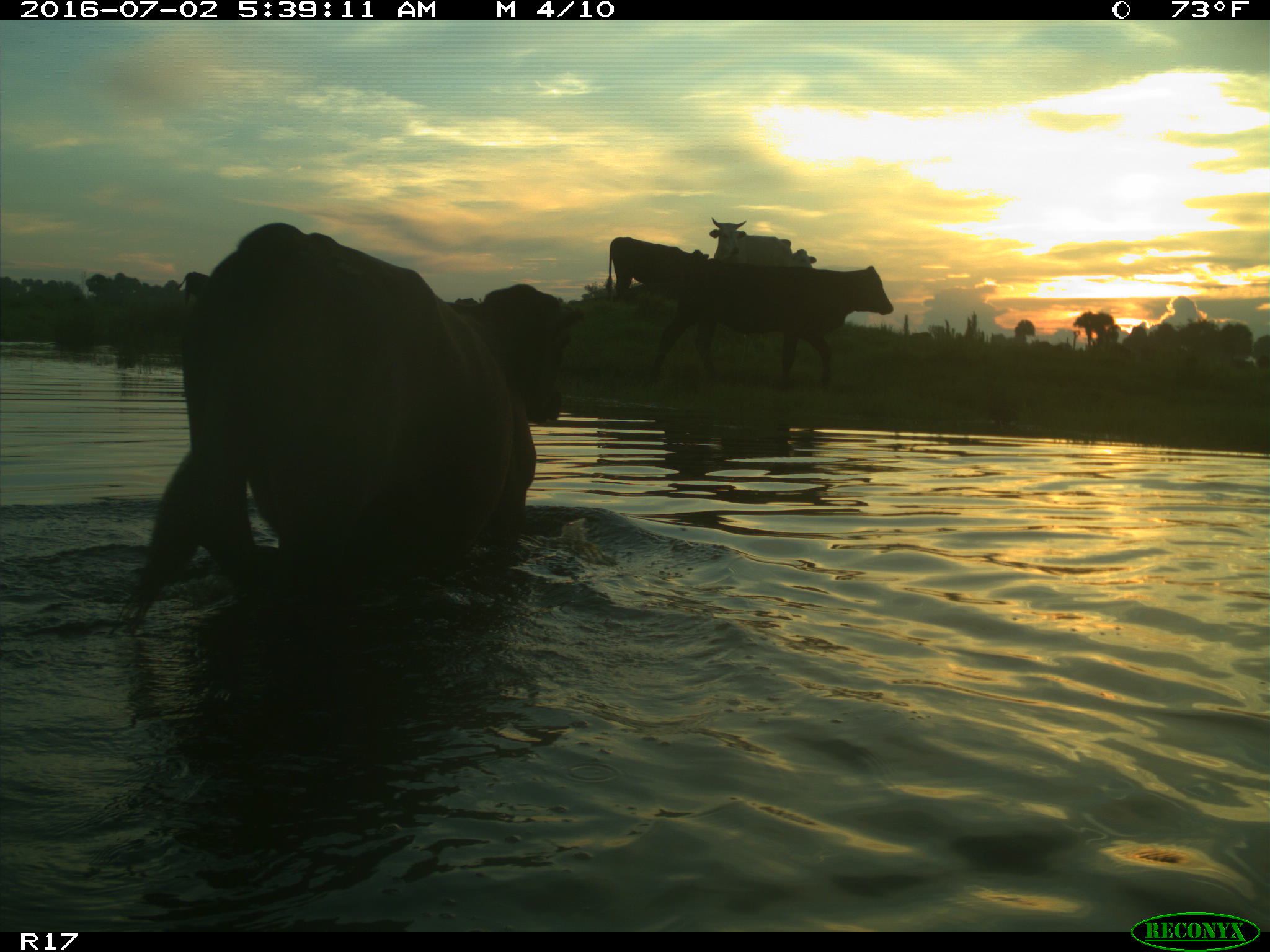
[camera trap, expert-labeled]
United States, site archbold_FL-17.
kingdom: Animalia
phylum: Chordata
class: Mammalia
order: Artiodactyla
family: Bovidae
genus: Bos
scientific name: Bos taurus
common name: domestic cow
Bos taurus (domestic cow).